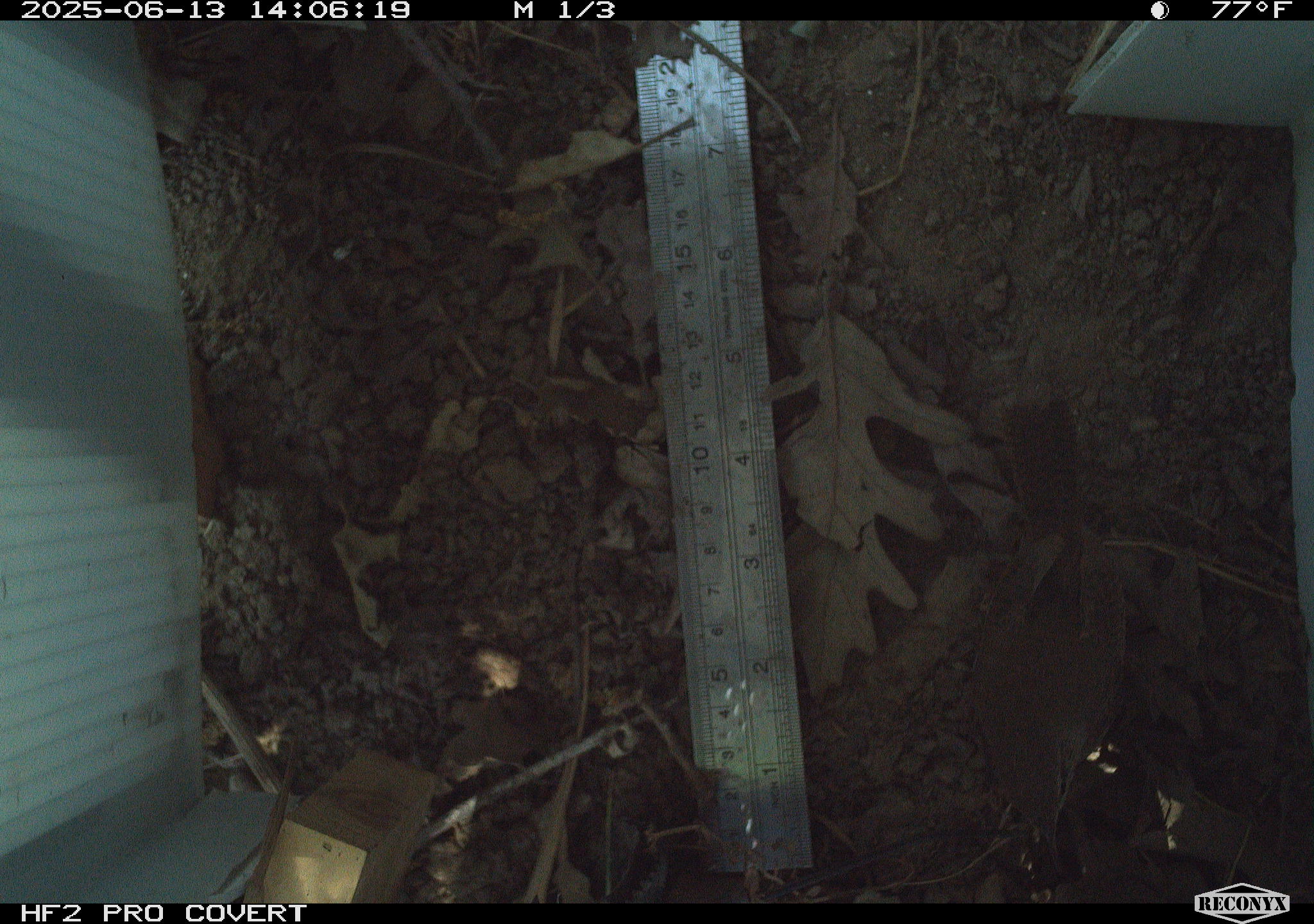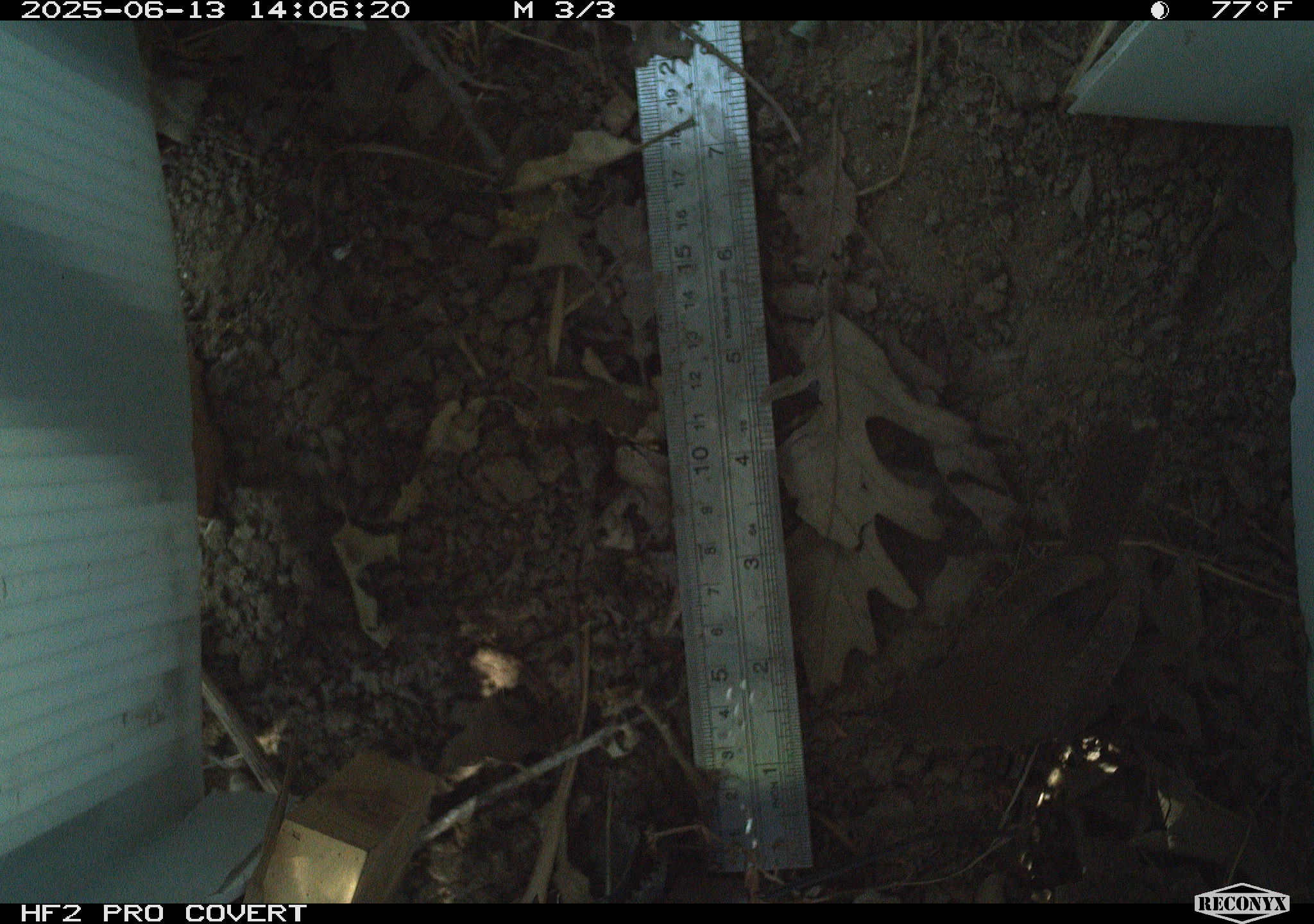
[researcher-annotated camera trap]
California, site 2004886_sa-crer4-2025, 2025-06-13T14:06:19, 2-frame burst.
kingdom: Animalia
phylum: Chordata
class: Aves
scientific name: Aves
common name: bird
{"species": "bird (Aves)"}